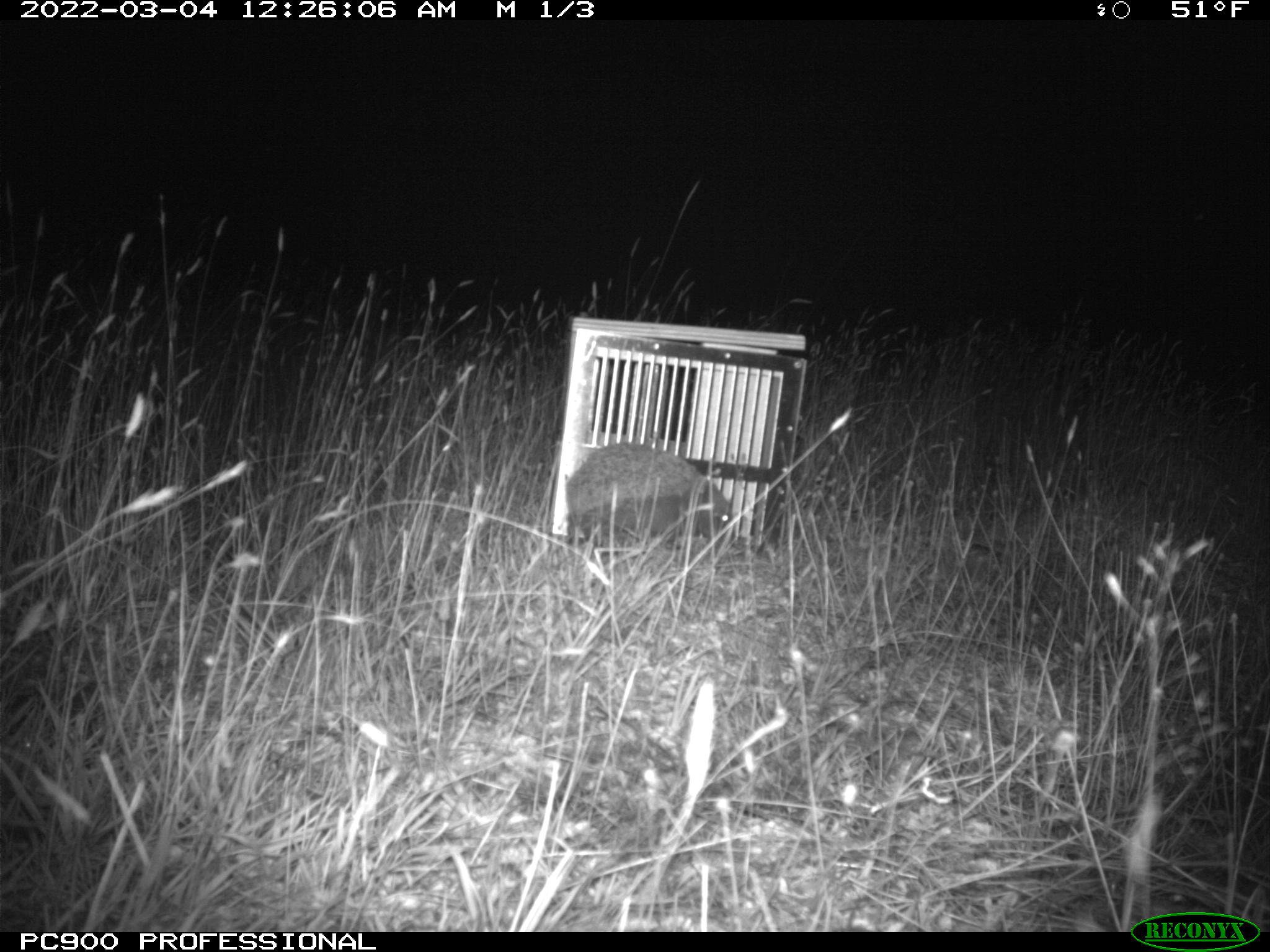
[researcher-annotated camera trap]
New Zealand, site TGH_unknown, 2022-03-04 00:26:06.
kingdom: Animalia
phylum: Chordata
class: Mammalia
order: Eulipotyphla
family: Erinaceidae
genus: Erinaceus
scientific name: Erinaceus europaeus europaeus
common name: european hedgehog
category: hedgehog